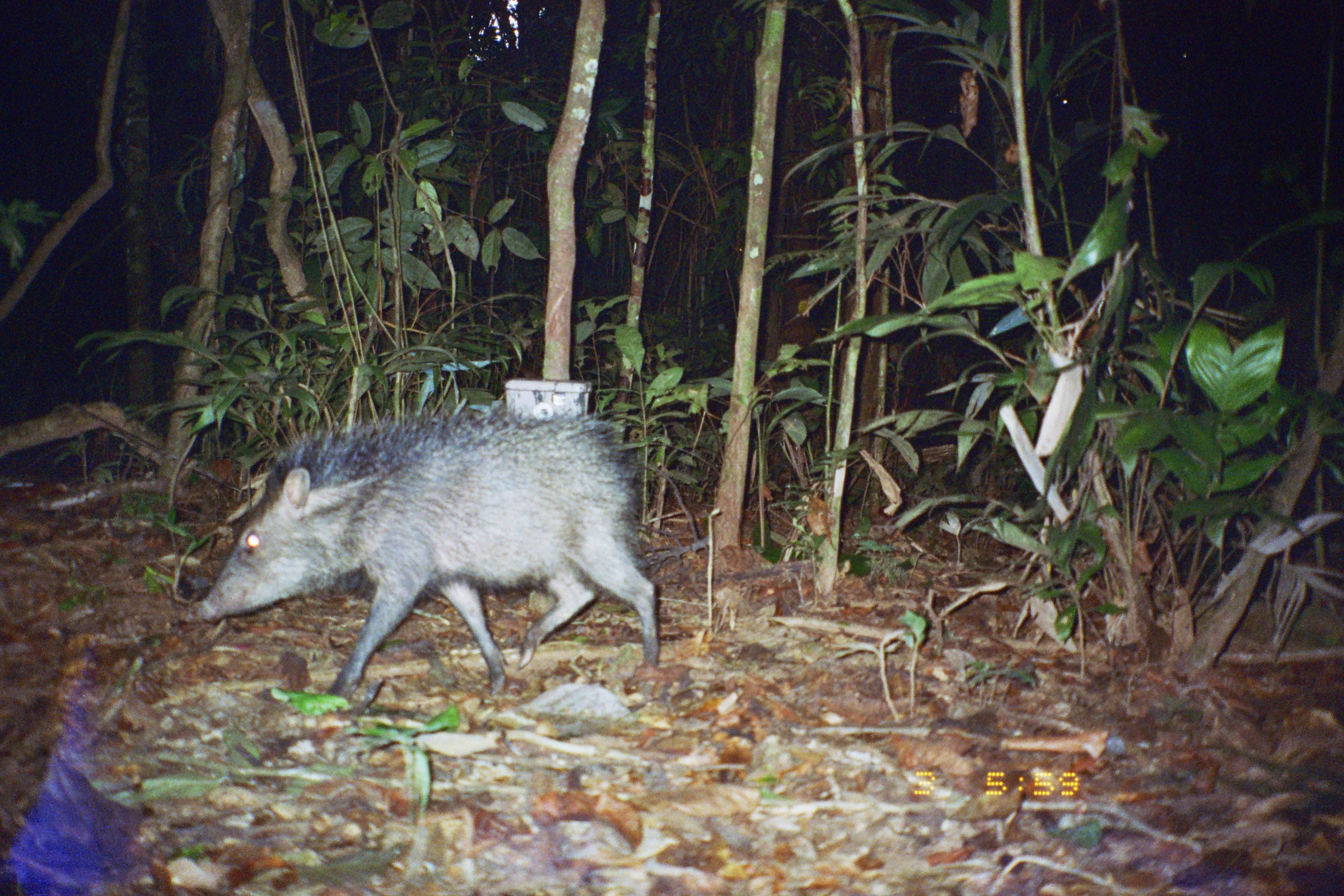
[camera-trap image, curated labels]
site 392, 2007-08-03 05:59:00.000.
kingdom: Animalia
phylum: Chordata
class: Mammalia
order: Artiodactyla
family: Tayassuidae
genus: Pecari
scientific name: Pecari tajacu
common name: collared peccary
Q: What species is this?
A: Pecari tajacu (collared peccary).